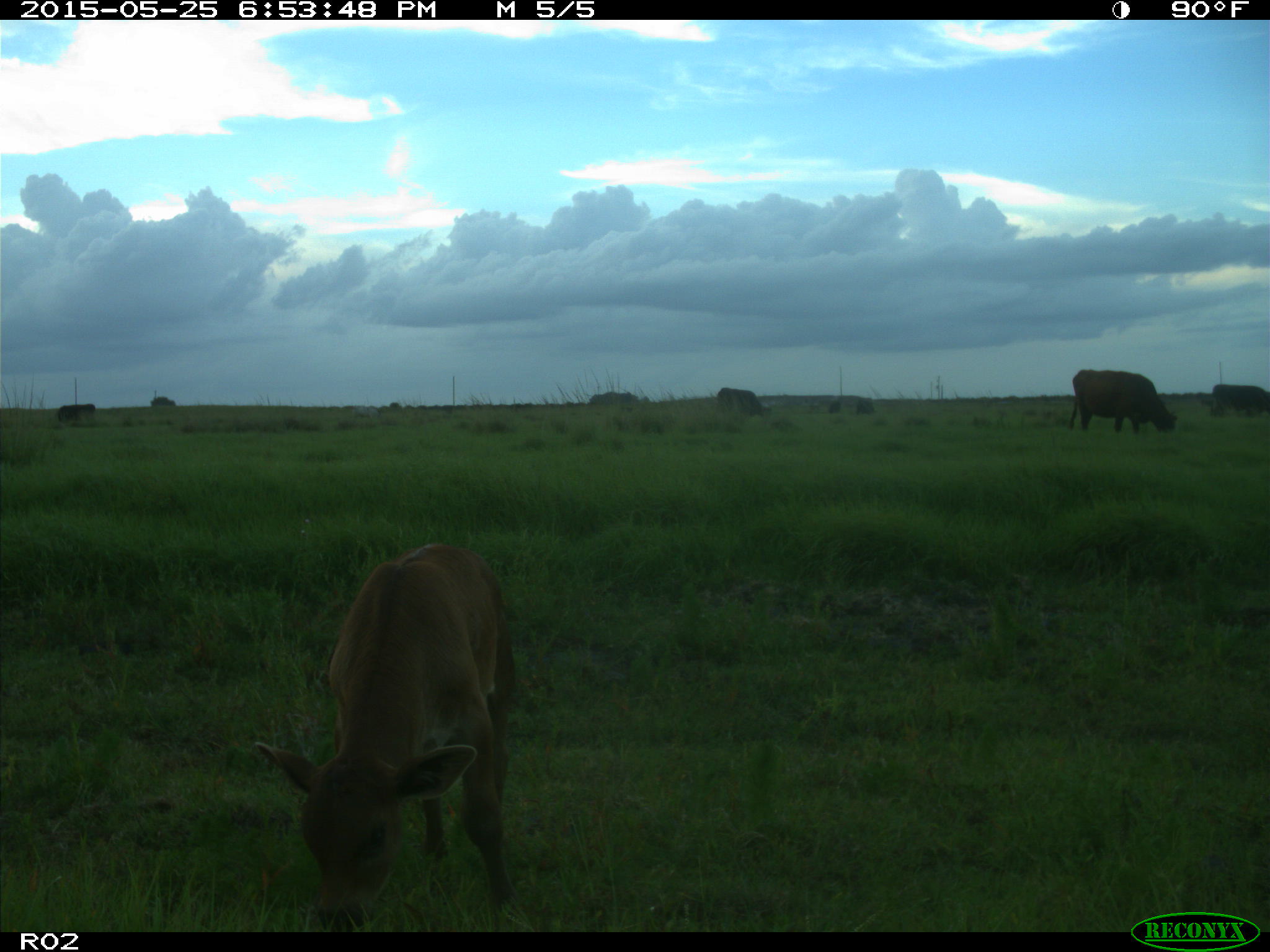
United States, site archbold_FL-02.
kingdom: Animalia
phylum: Chordata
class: Mammalia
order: Artiodactyla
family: Bovidae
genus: Bos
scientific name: Bos taurus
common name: domestic cow